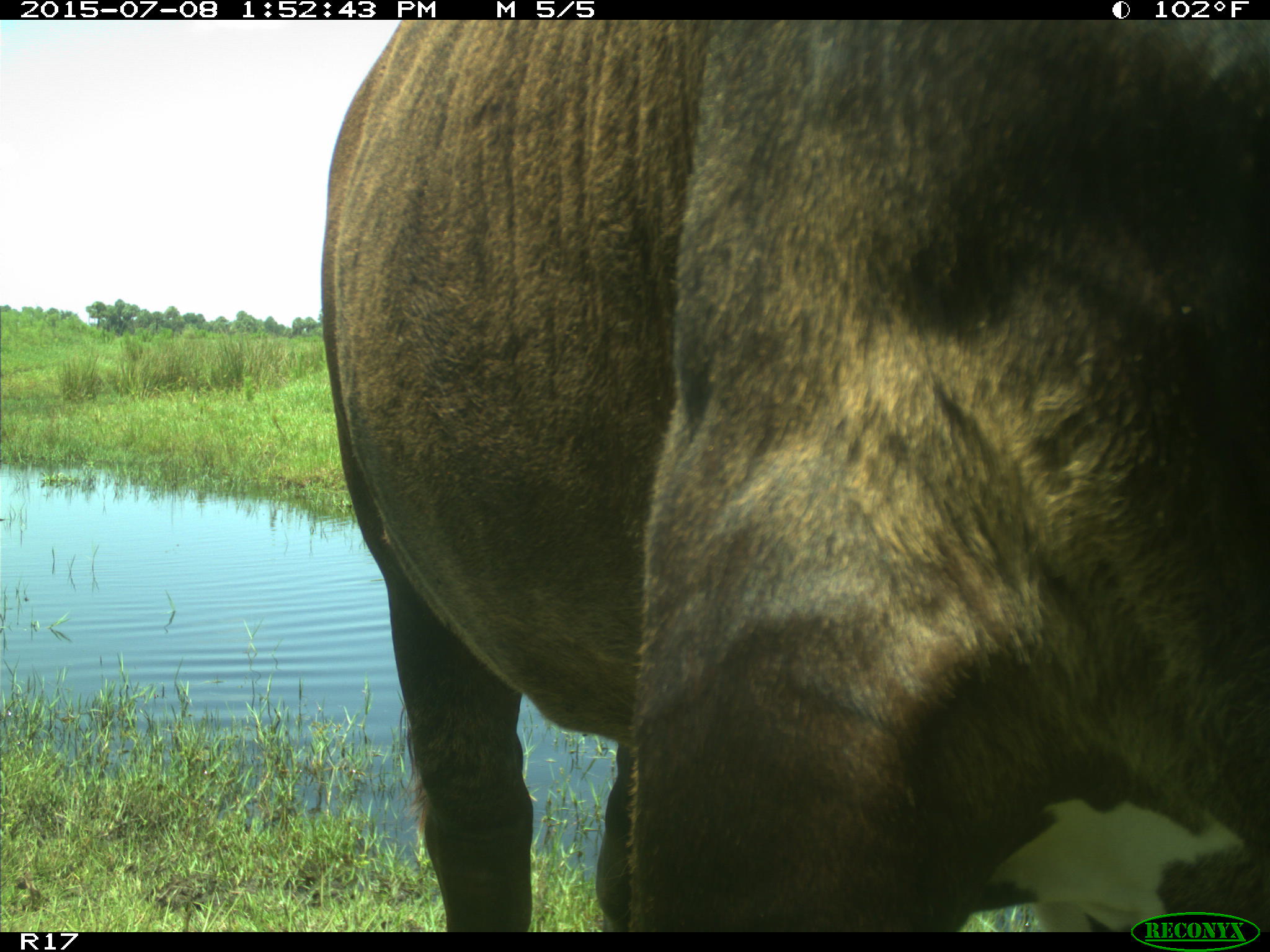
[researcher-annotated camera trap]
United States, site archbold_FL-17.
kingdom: Animalia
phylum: Chordata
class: Mammalia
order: Artiodactyla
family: Bovidae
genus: Bos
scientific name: Bos taurus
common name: domestic cow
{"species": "Bos taurus (domestic cow)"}